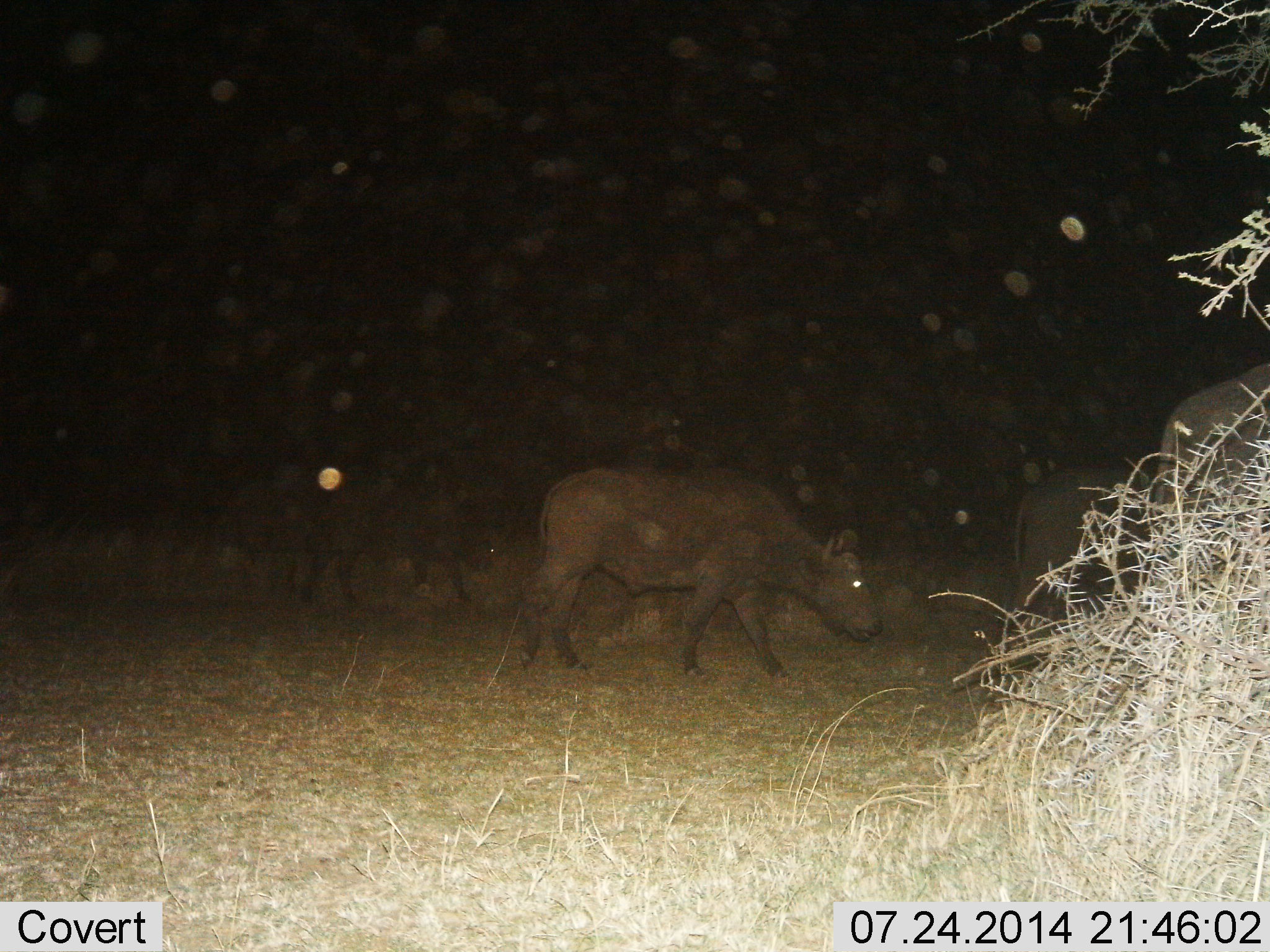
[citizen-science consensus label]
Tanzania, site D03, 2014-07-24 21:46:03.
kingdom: Animalia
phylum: Chordata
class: Mammalia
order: Artiodactyla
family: Bovidae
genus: Syncerus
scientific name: Syncerus caffer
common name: cape buffalo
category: buffalo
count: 4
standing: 20%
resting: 10%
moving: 80%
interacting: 0%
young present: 30%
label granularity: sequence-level